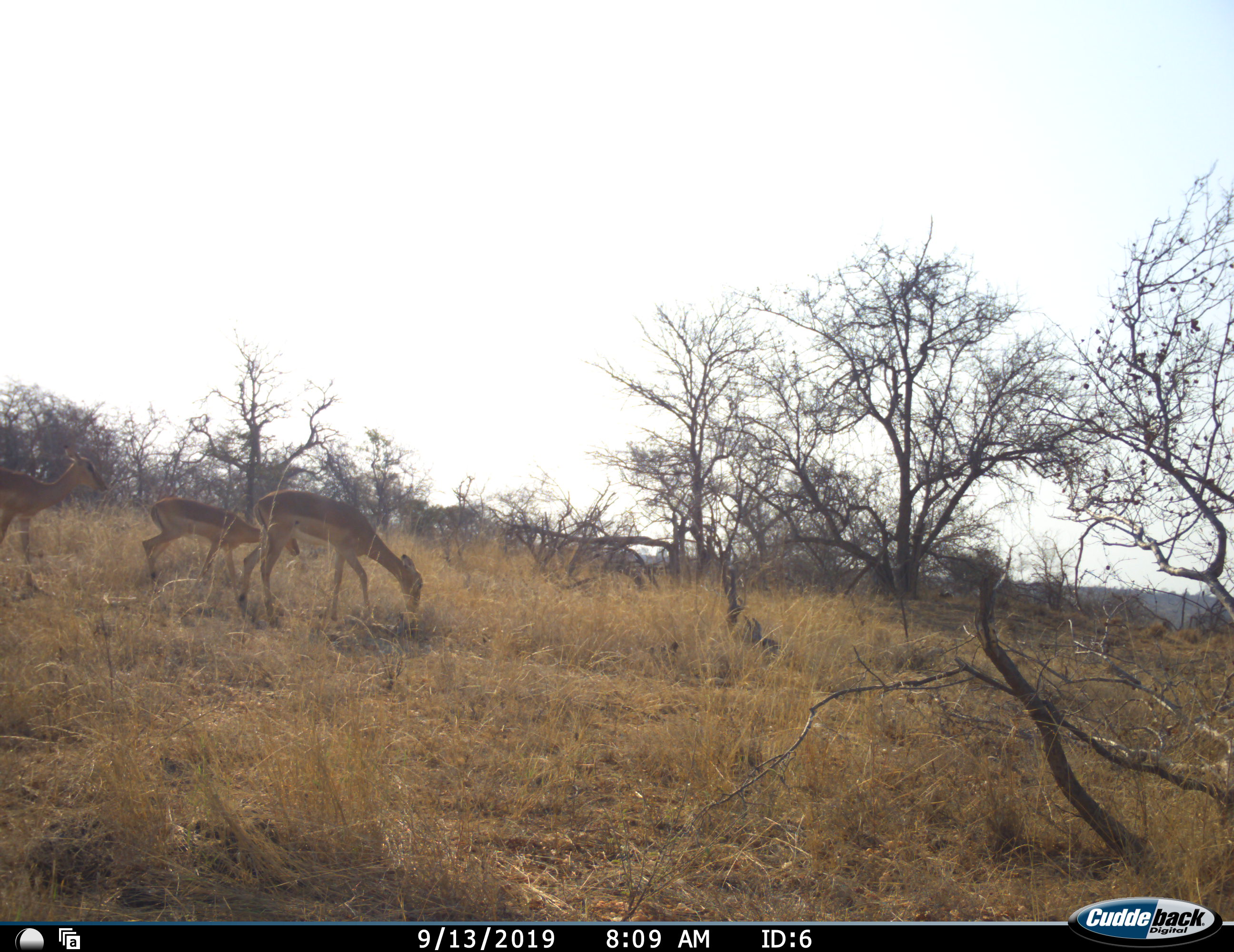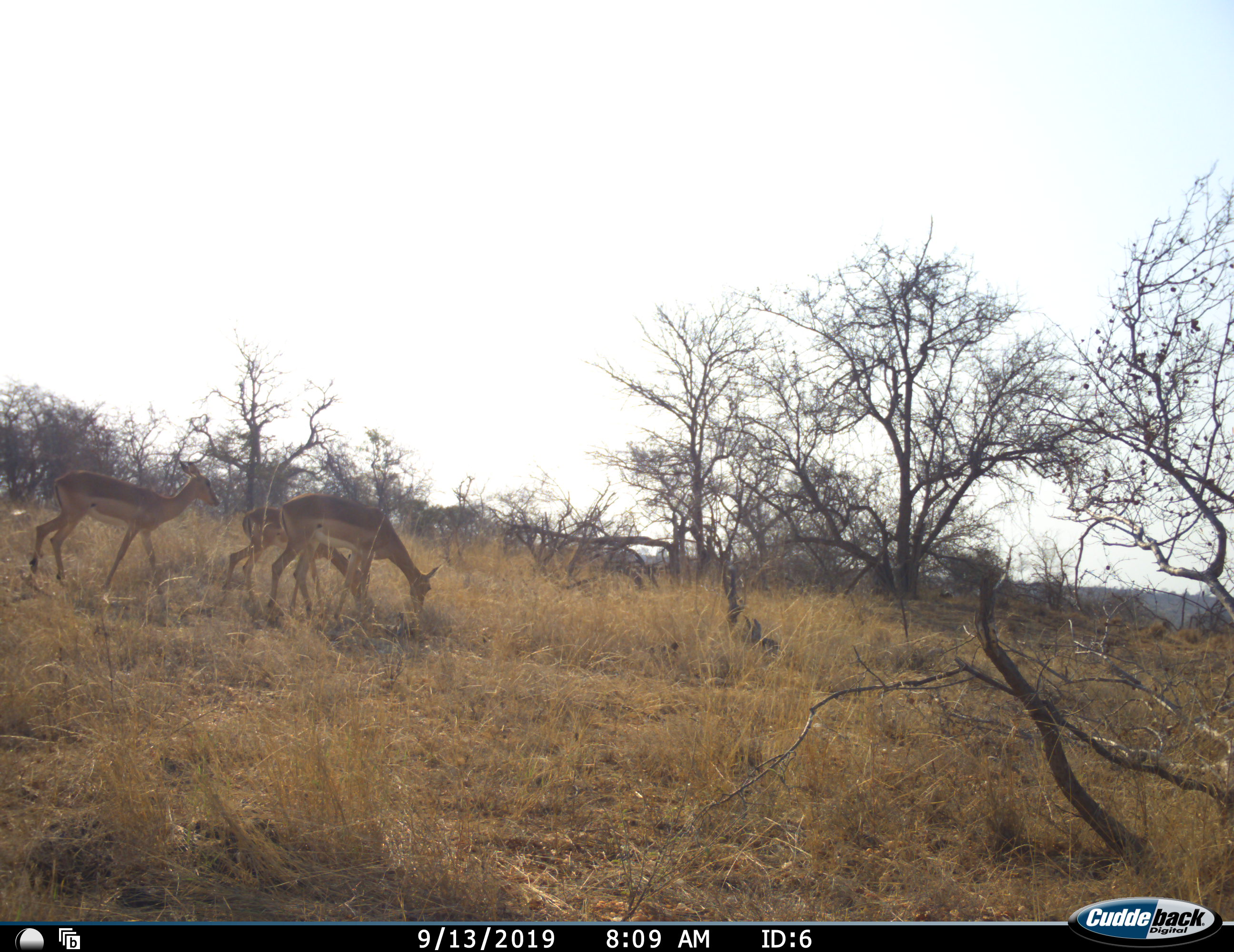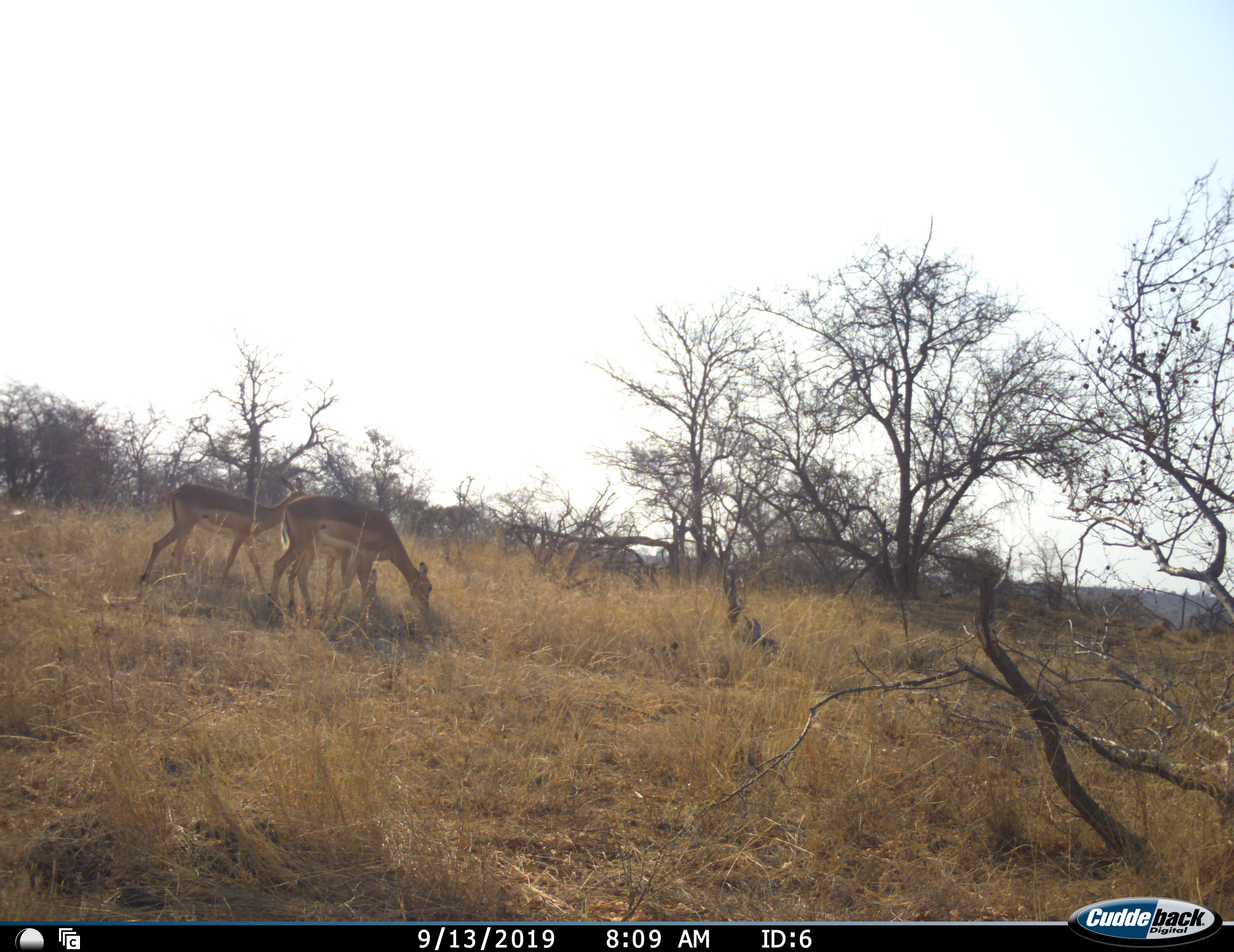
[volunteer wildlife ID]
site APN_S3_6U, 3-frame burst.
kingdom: Animalia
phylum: Chordata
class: Mammalia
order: Artiodactyla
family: Bovidae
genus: Aepyceros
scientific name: Aepyceros melampus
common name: impala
Impala (Aepyceros melampus), count 3. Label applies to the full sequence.